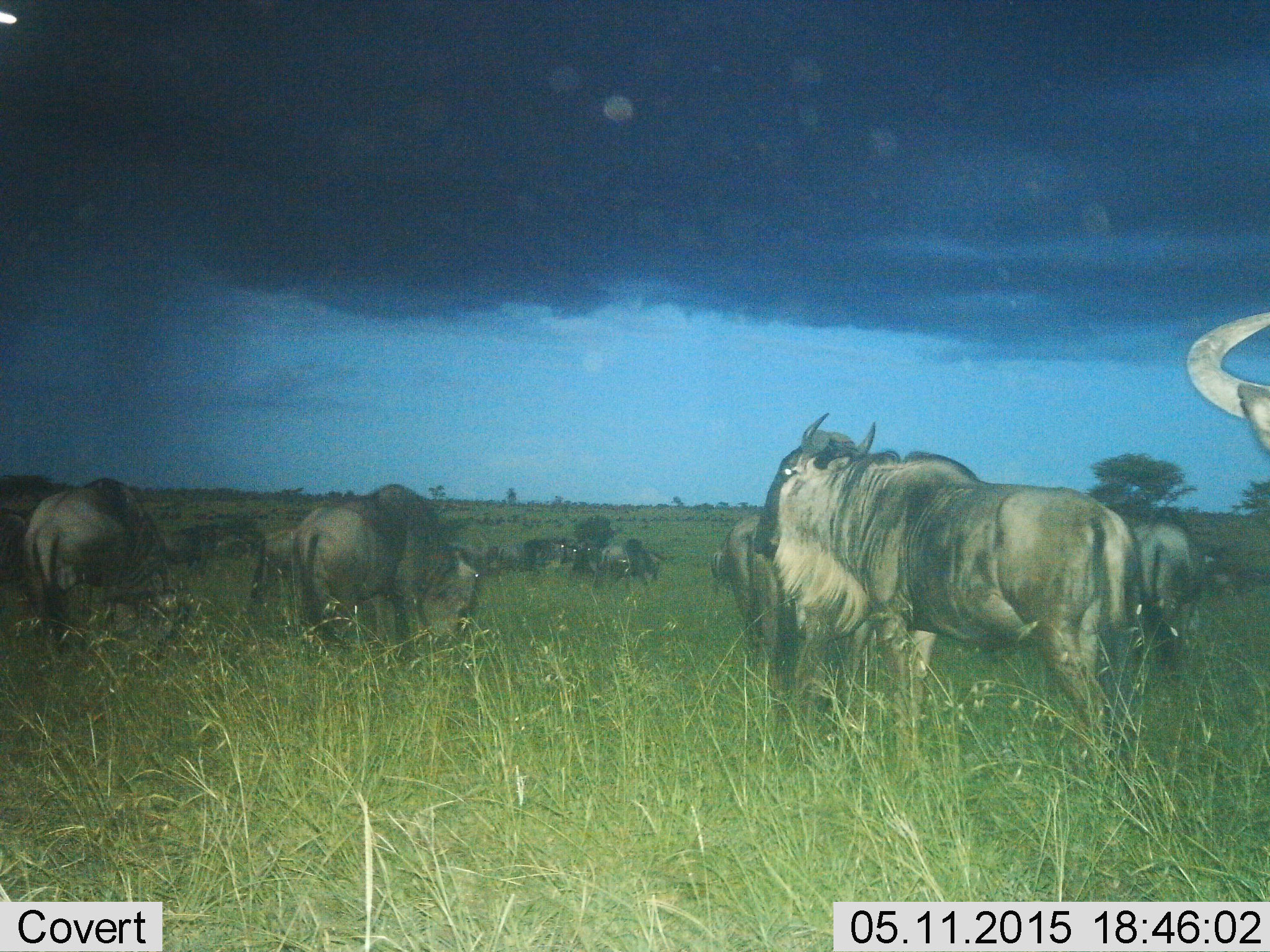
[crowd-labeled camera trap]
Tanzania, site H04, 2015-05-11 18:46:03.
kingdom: Animalia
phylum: Chordata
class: Mammalia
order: Artiodactyla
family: Bovidae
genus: Connochaetes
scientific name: Connochaetes taurinus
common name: blue wildebeest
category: wildebeest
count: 11-50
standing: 70%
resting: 10%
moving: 20%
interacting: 10%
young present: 0%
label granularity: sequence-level